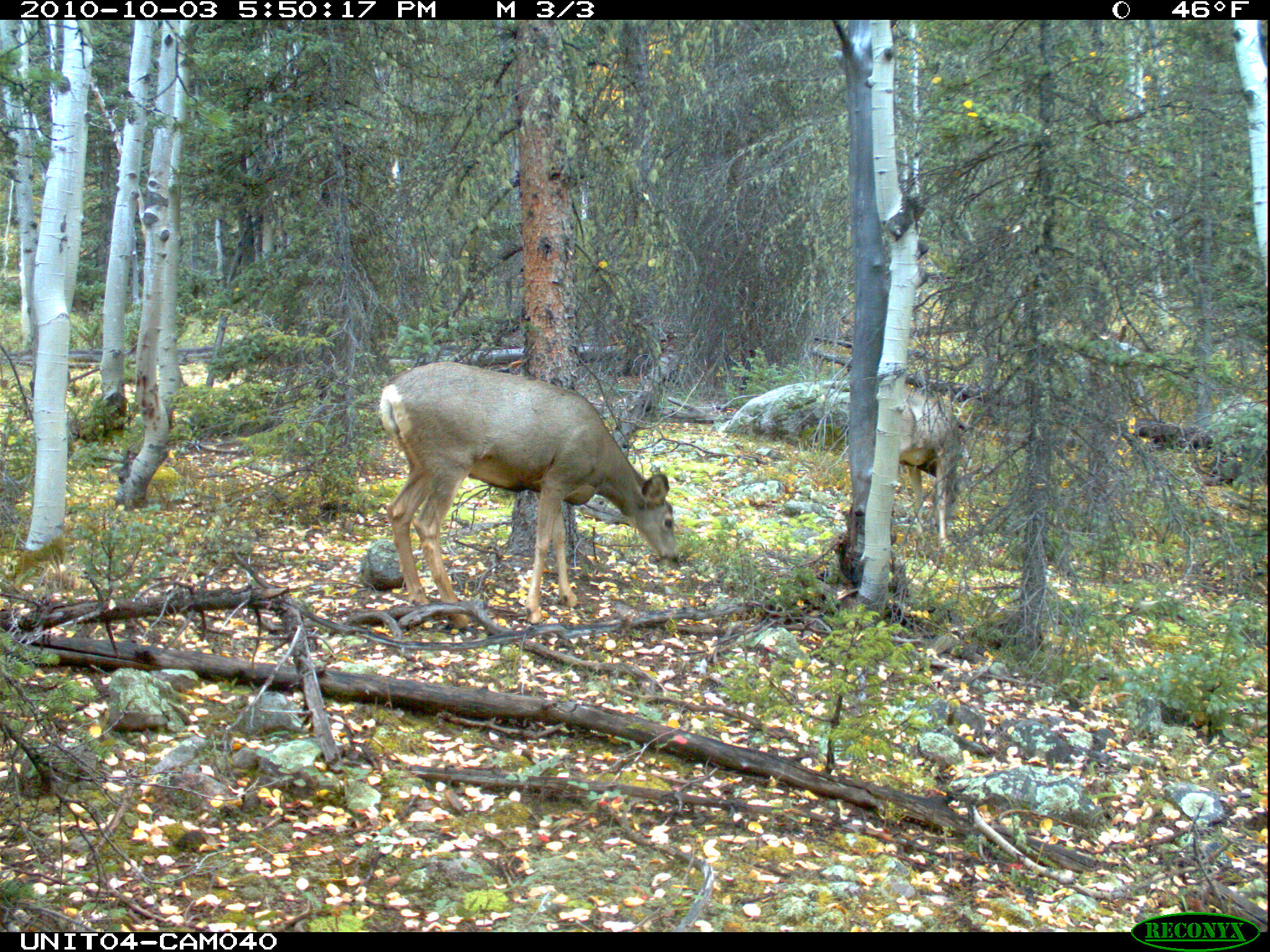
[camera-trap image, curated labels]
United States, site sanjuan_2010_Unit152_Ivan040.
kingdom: Animalia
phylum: Chordata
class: Mammalia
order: Artiodactyla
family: Cervidae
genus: Odocoileus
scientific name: Odocoileus hemionus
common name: mule deer